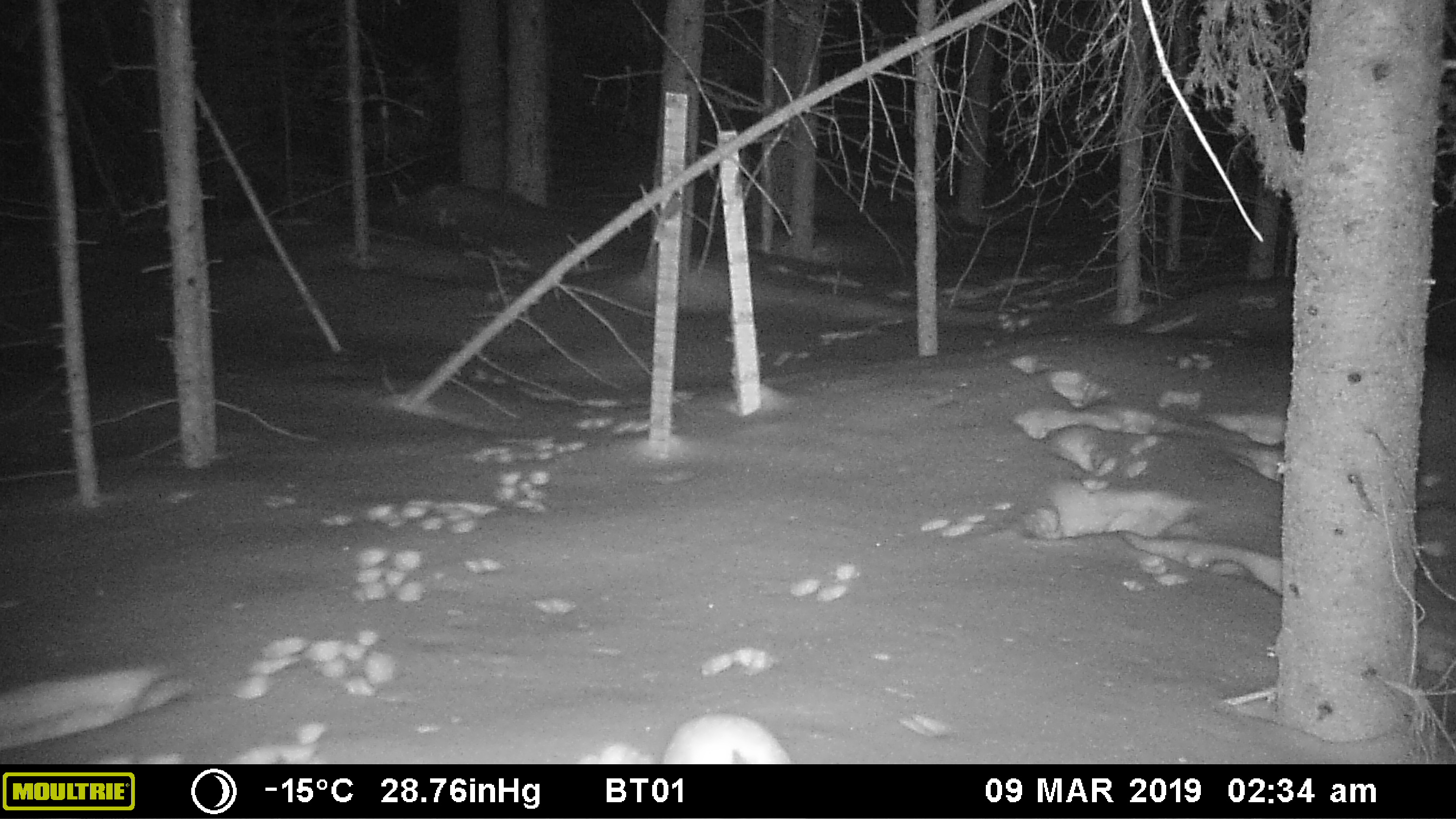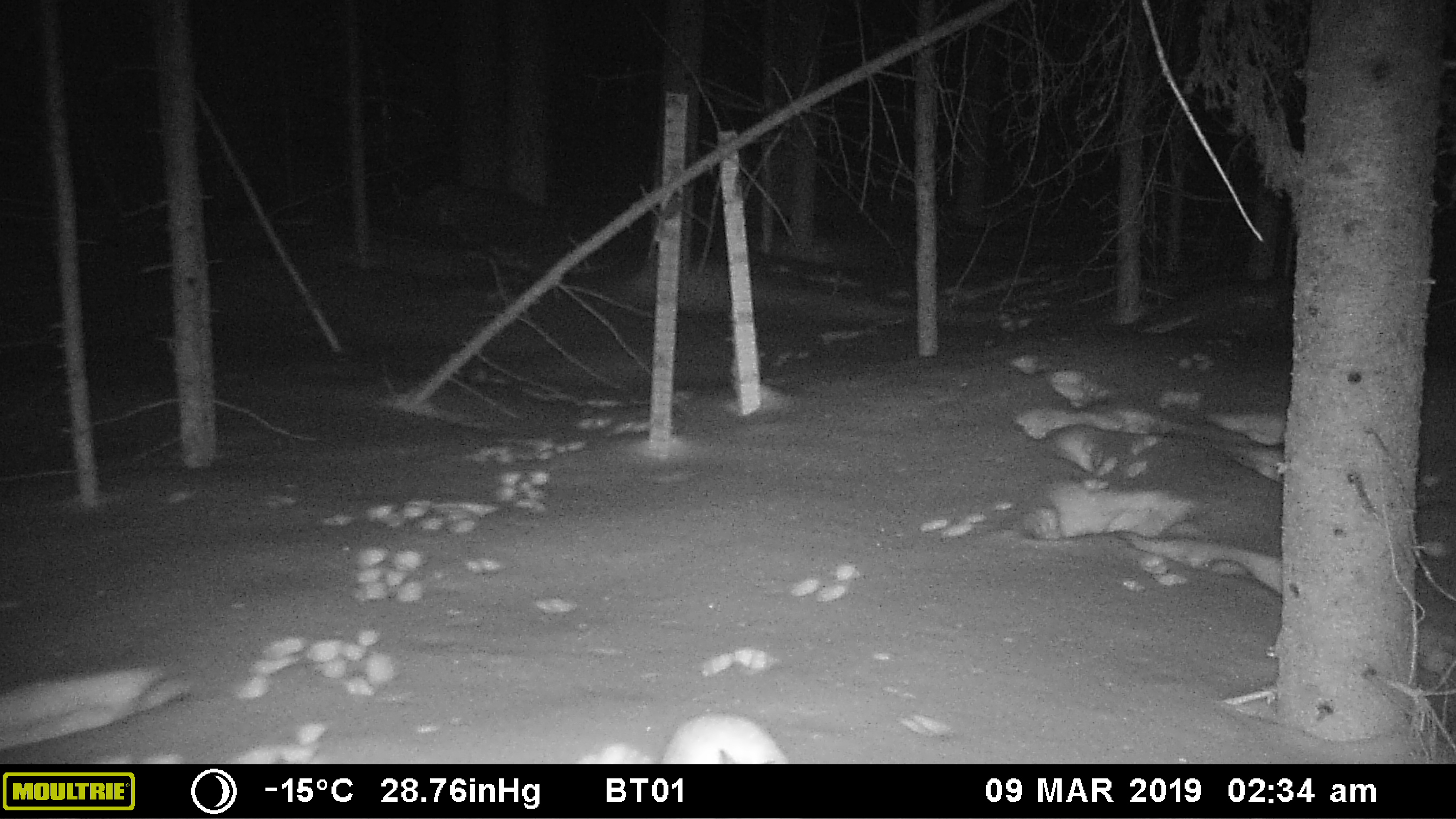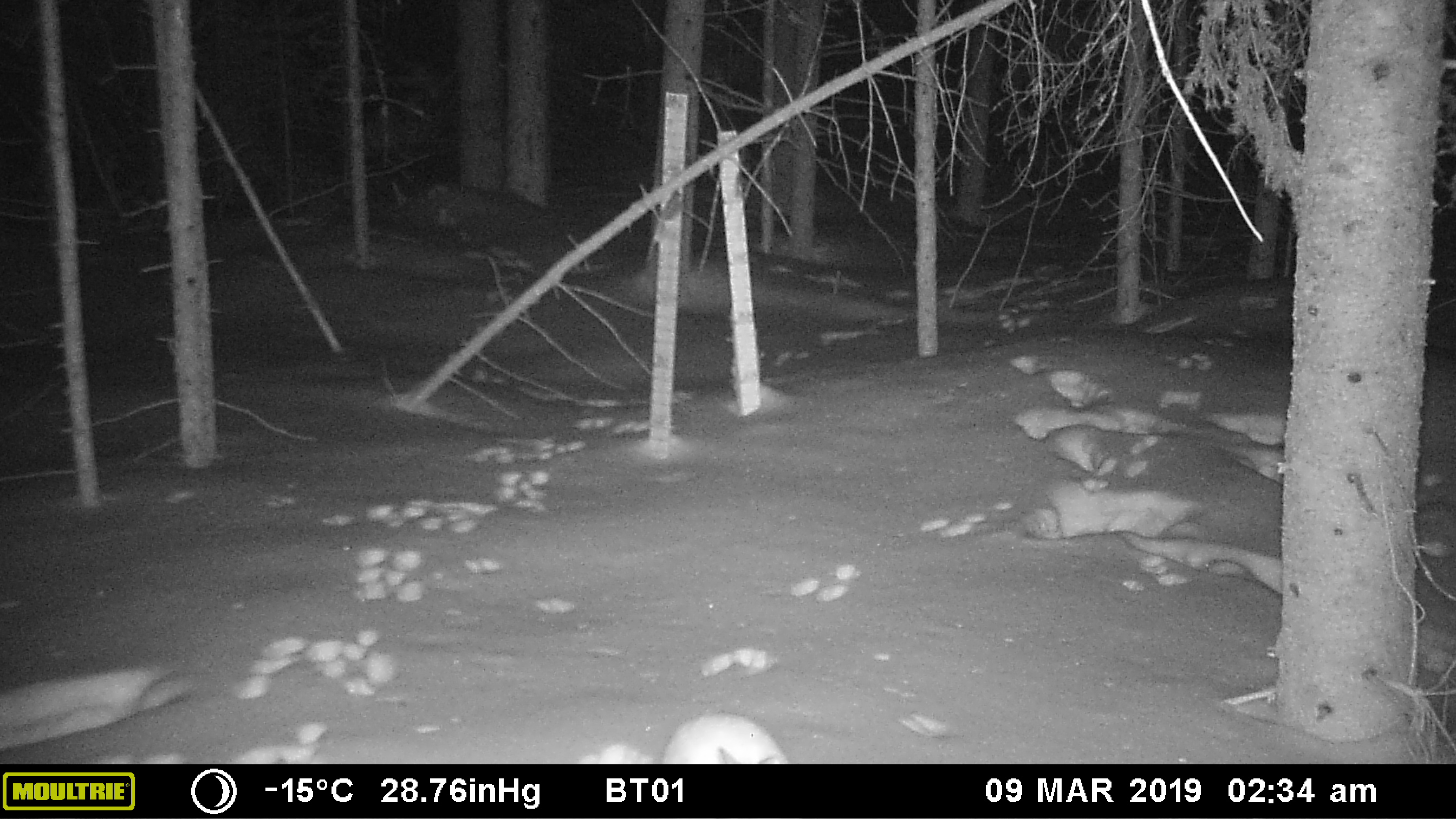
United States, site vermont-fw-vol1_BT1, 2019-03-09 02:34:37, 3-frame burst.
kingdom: Animalia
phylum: Chordata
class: Mammalia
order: Lagomorpha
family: Leporidae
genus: Lepus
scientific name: Lepus americanus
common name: snowshoe hare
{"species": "snowshoe hare (Lepus americanus)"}